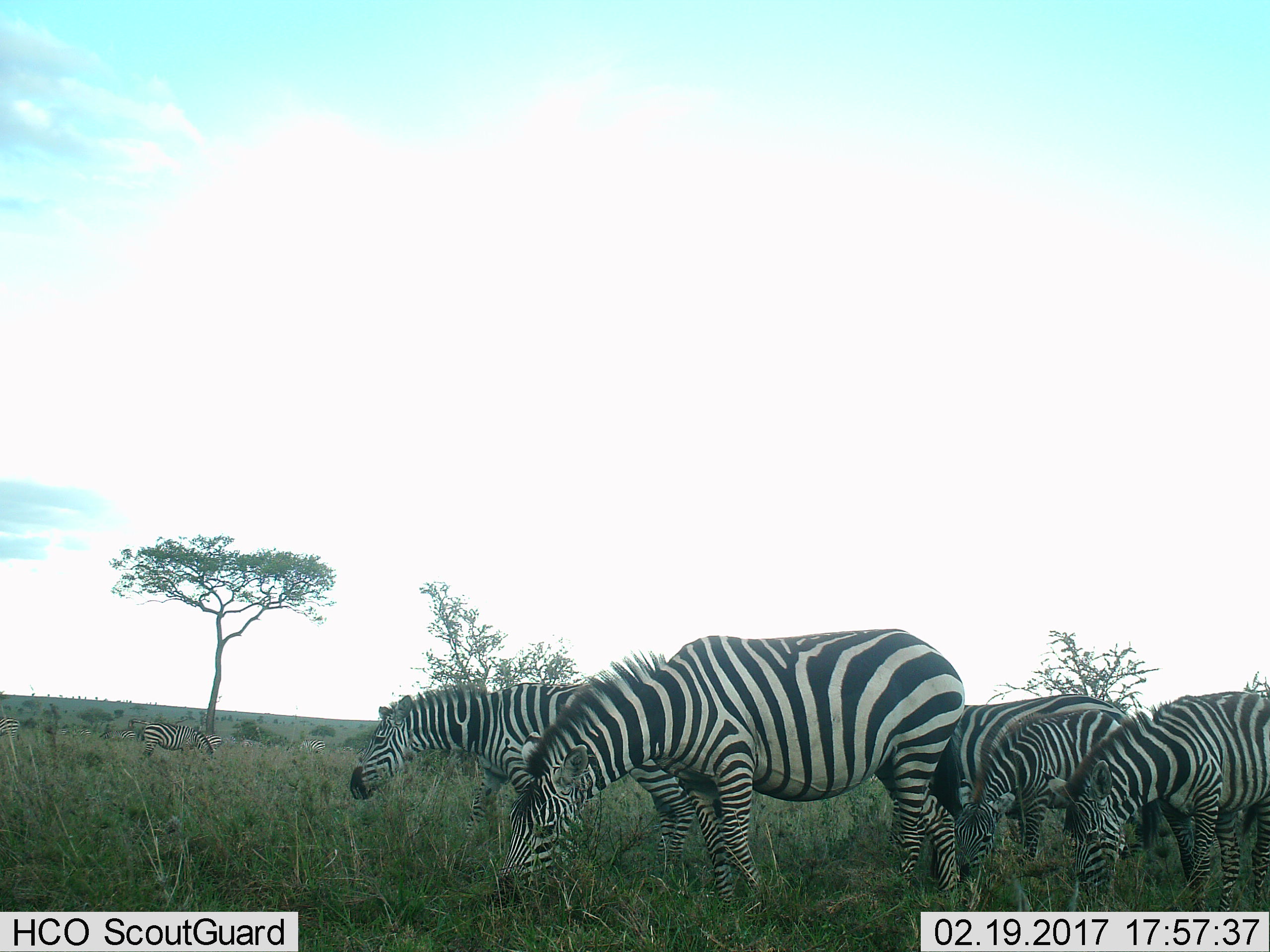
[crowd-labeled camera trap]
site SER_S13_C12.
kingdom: Animalia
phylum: Chordata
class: Mammalia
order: Perissodactyla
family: Equidae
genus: Equus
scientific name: Equus quagga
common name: plains zebra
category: zebraplains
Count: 6.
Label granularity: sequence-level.